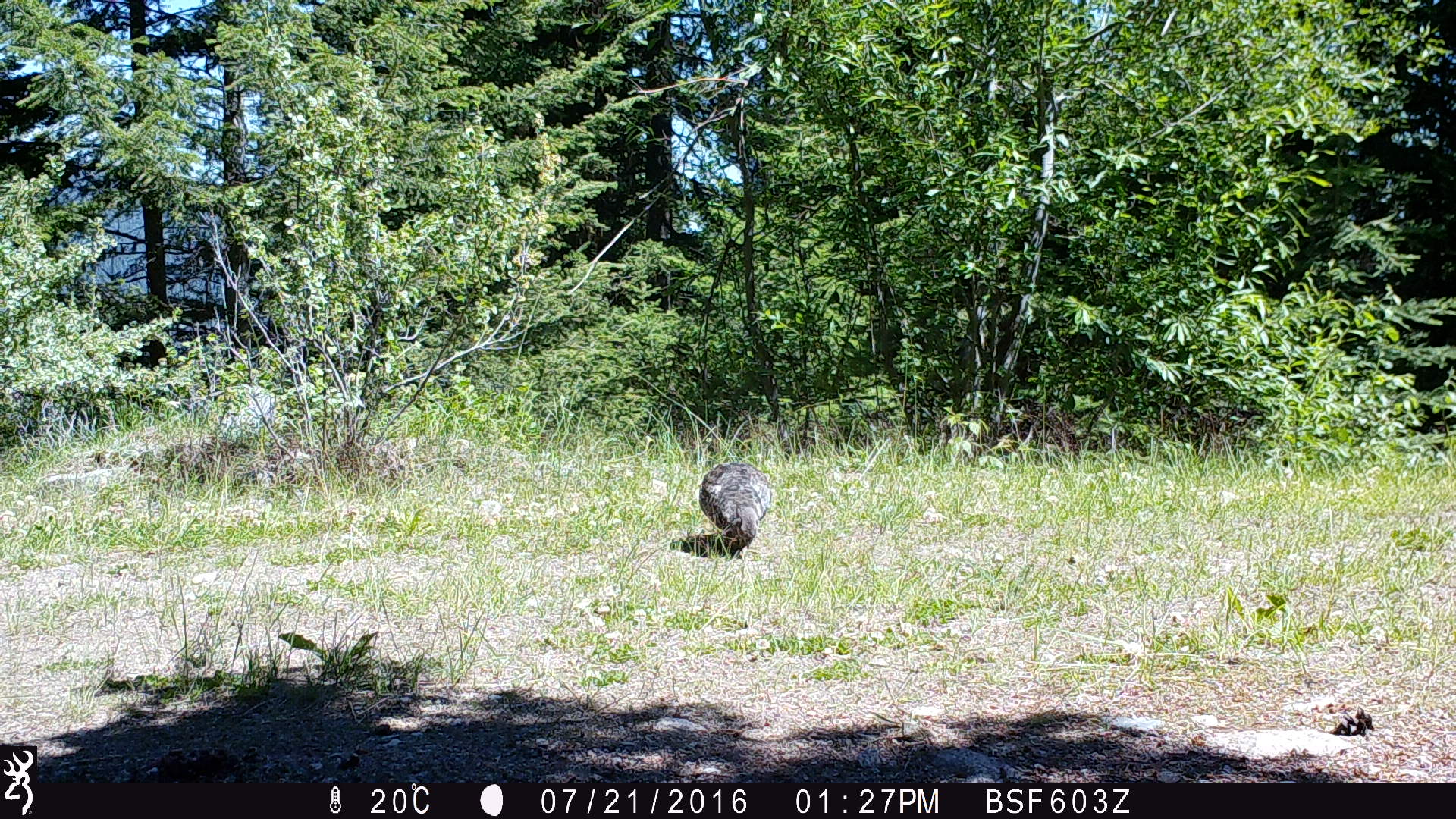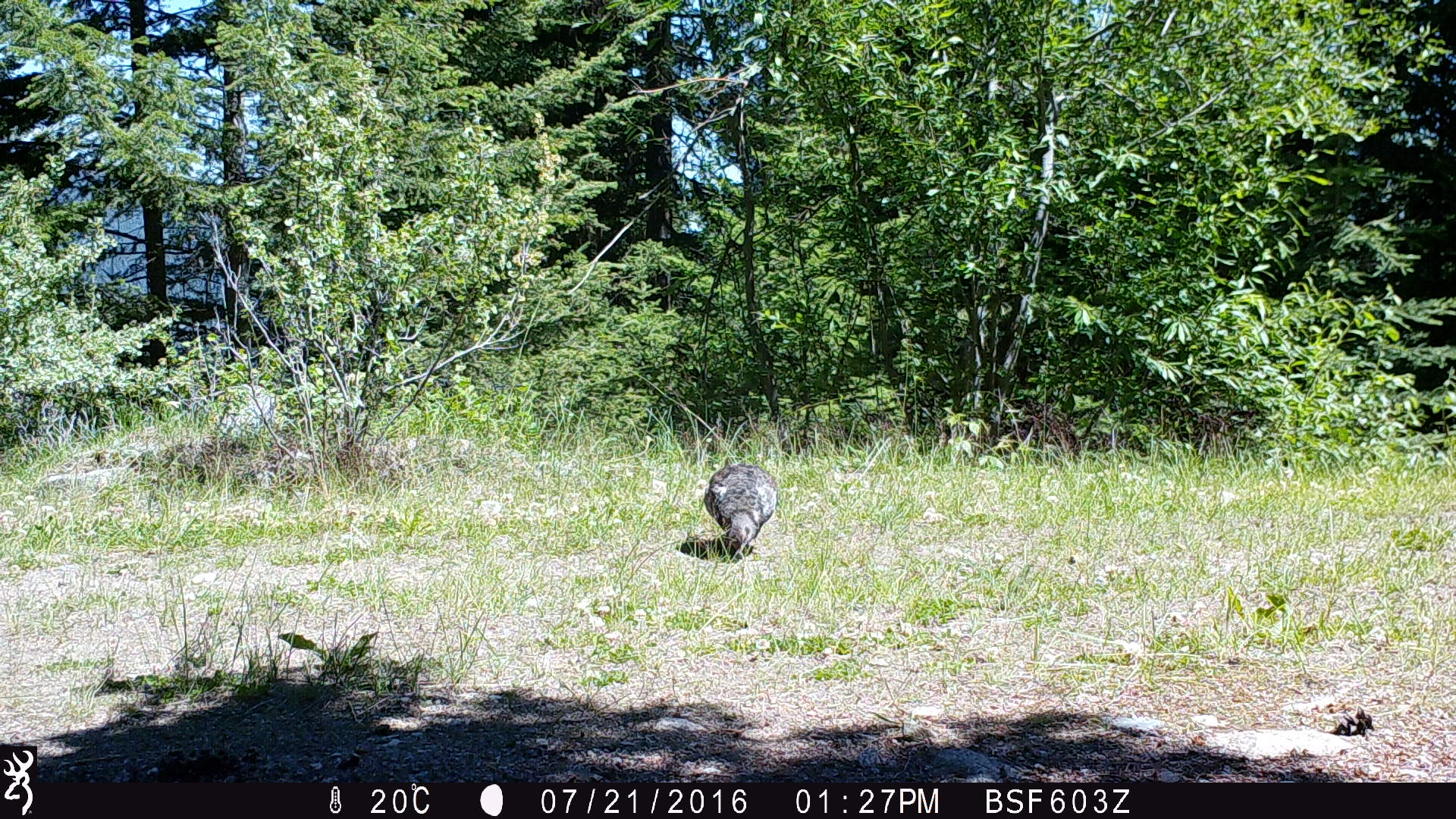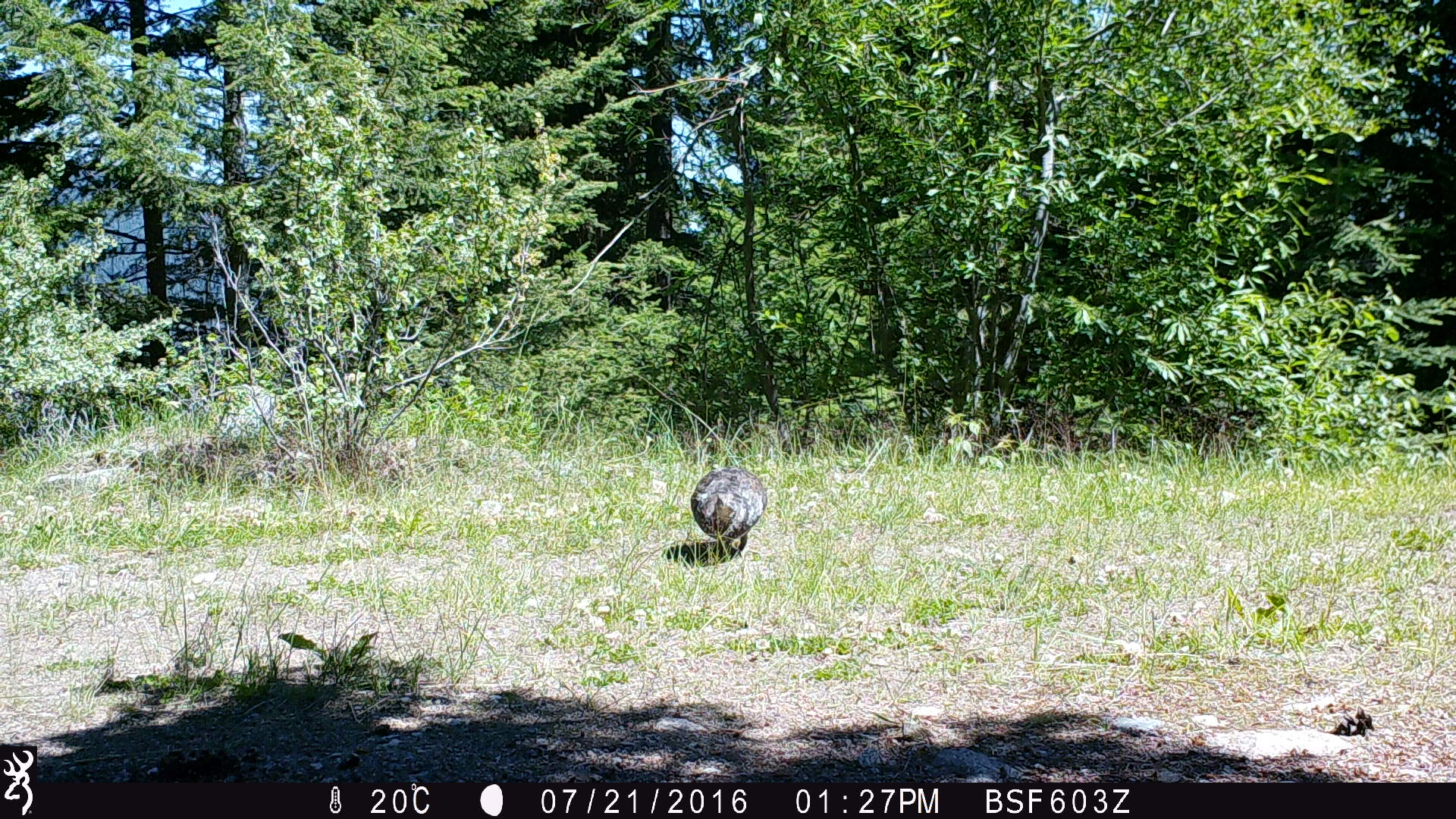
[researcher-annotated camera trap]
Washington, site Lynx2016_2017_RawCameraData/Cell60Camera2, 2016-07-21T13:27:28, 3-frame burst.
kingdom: Animalia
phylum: Chordata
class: Aves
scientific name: Aves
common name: birds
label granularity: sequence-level